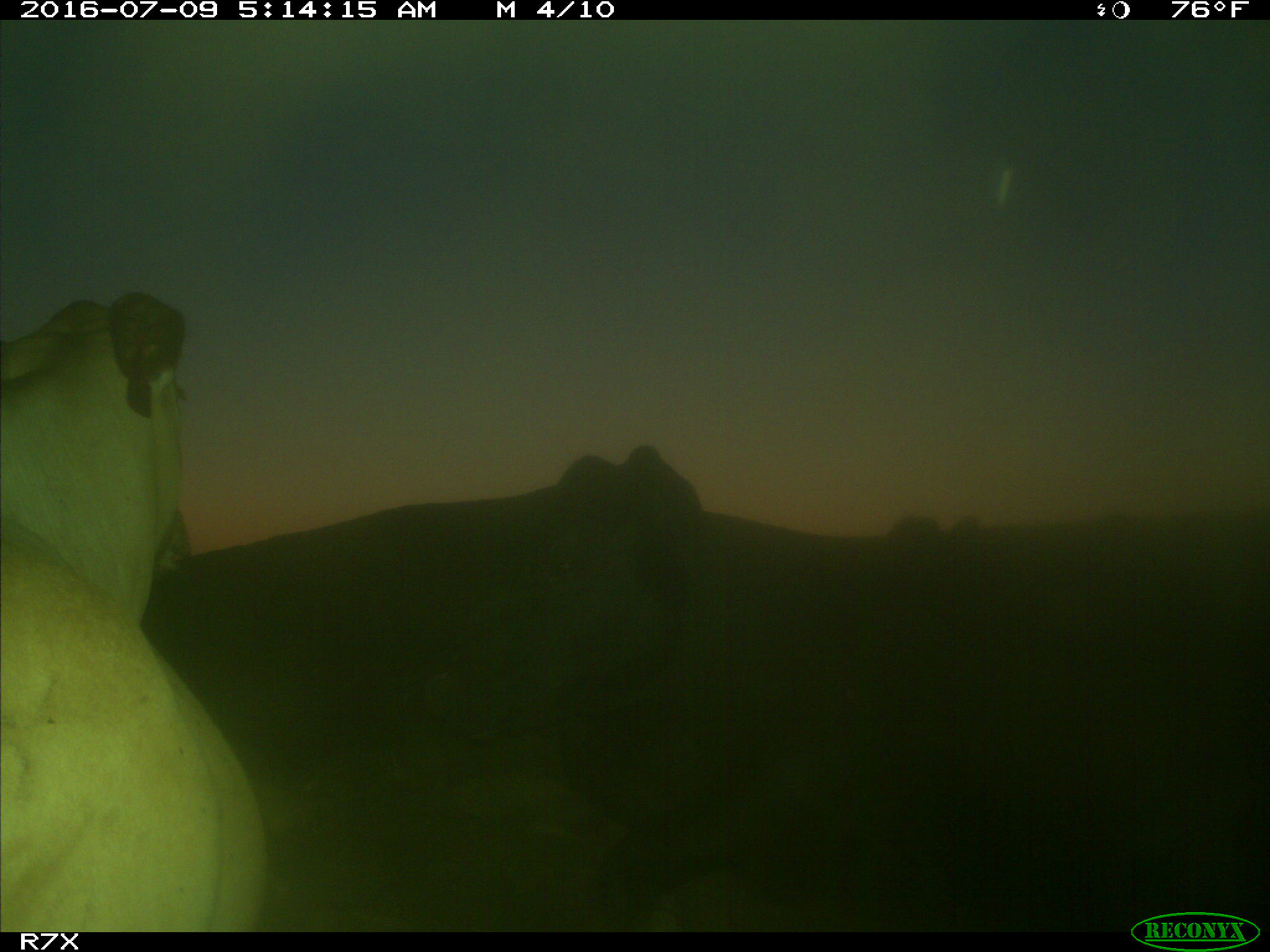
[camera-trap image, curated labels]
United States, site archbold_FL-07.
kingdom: Animalia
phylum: Chordata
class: Mammalia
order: Artiodactyla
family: Bovidae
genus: Bos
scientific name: Bos taurus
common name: domestic cow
Bos taurus (domestic cow).